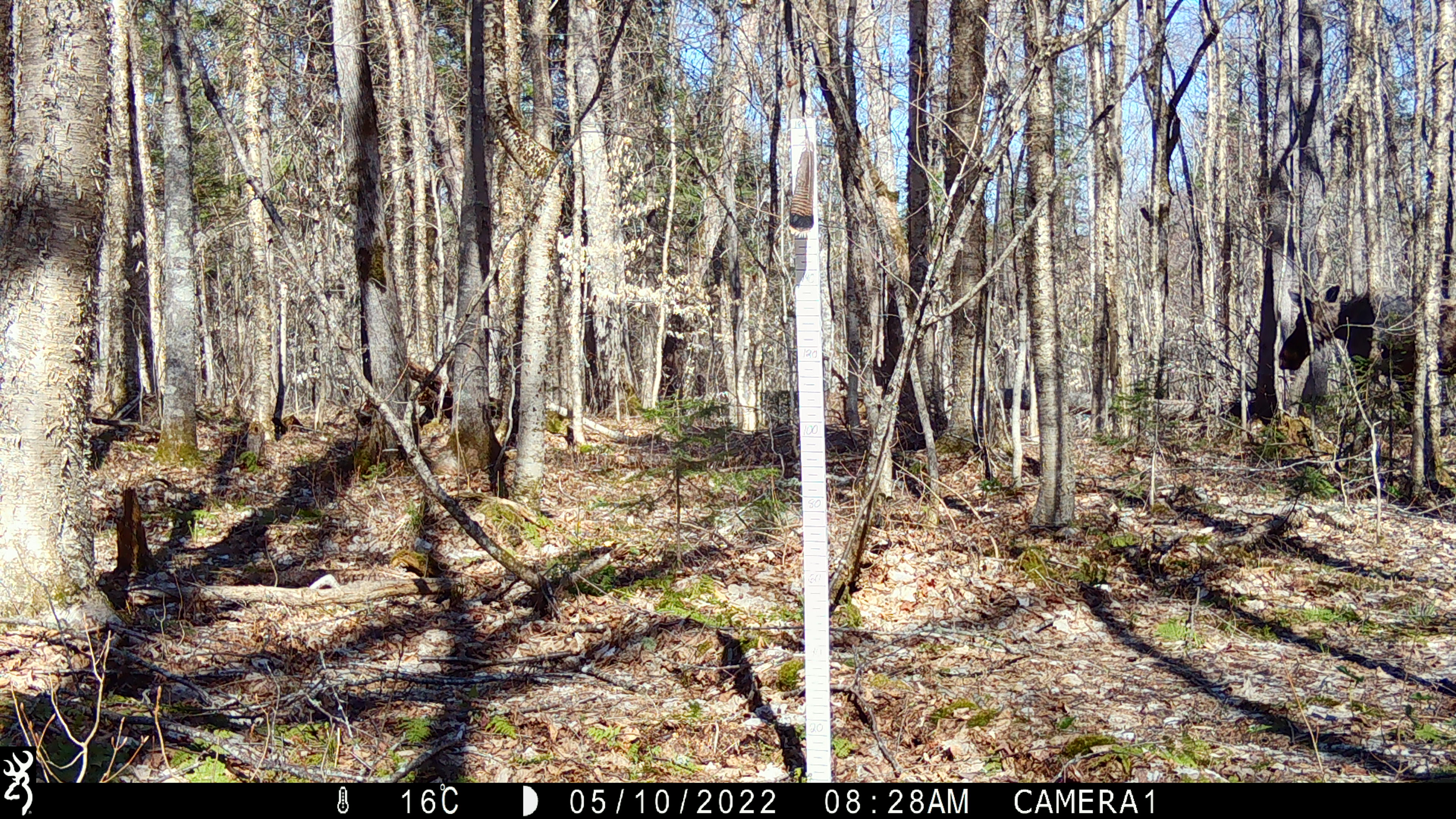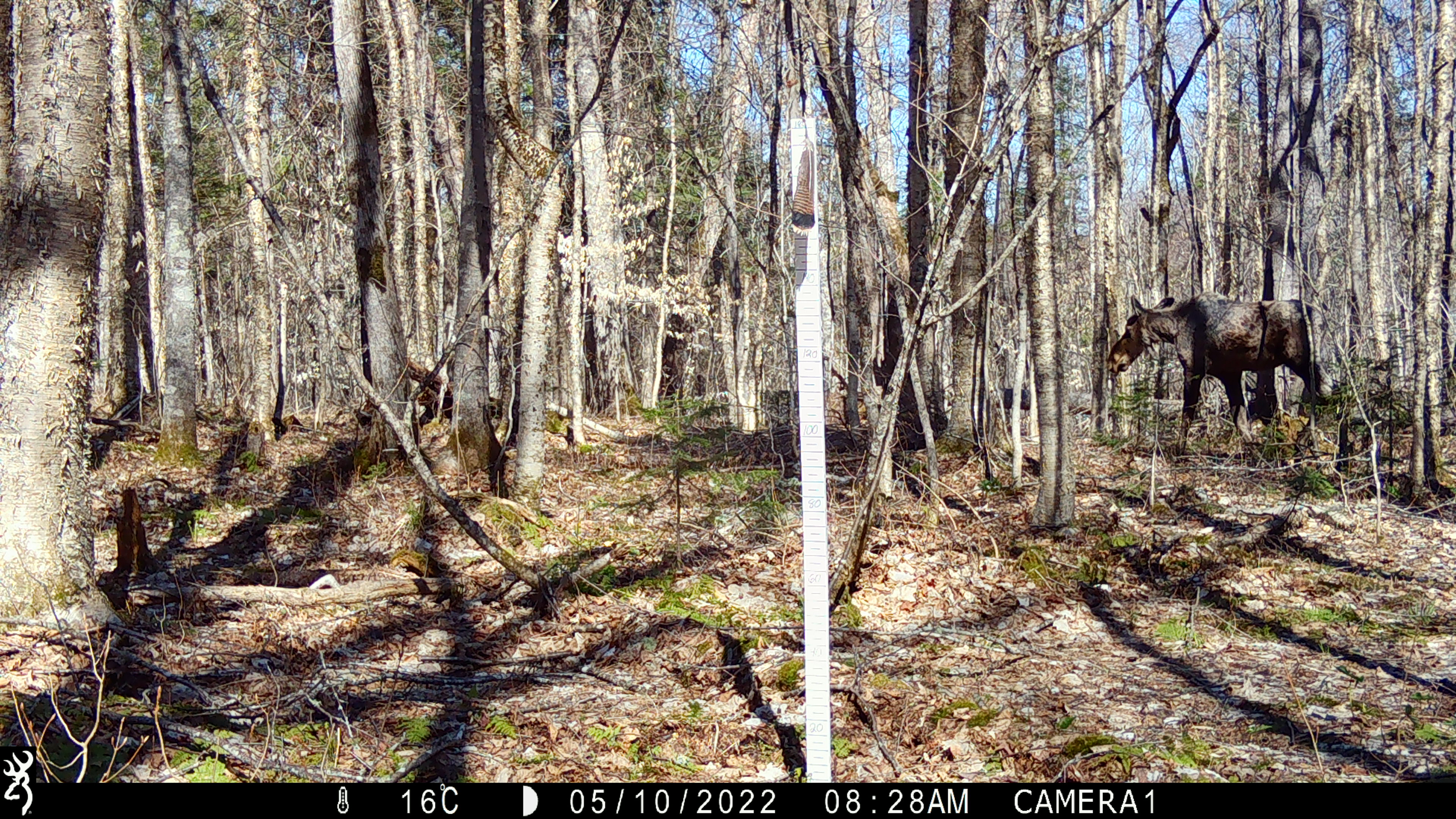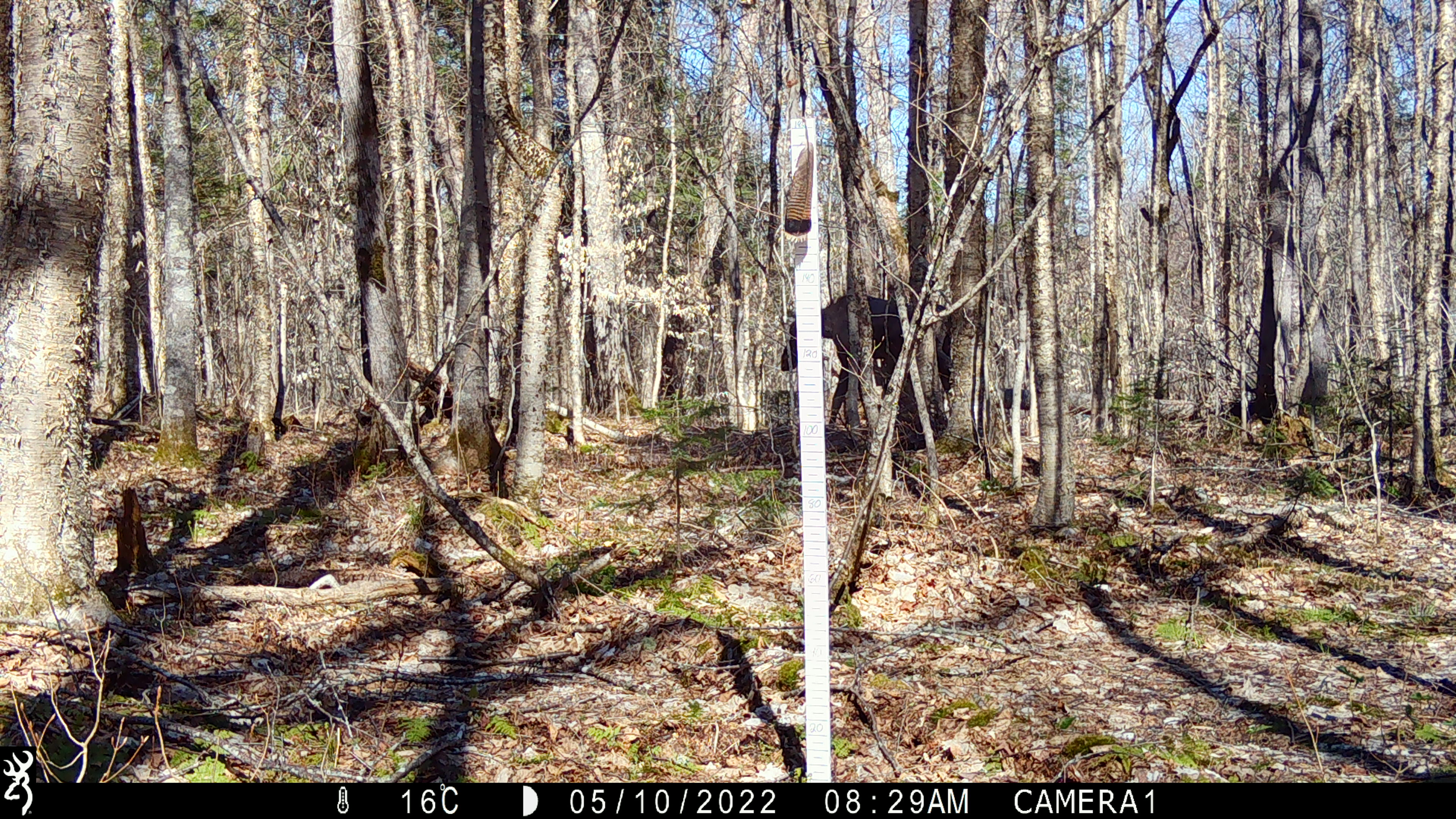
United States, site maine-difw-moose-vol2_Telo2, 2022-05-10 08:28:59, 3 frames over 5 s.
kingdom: Animalia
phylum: Chordata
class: Mammalia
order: Artiodactyla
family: Cervidae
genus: Alces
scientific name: Alces alces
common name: moose